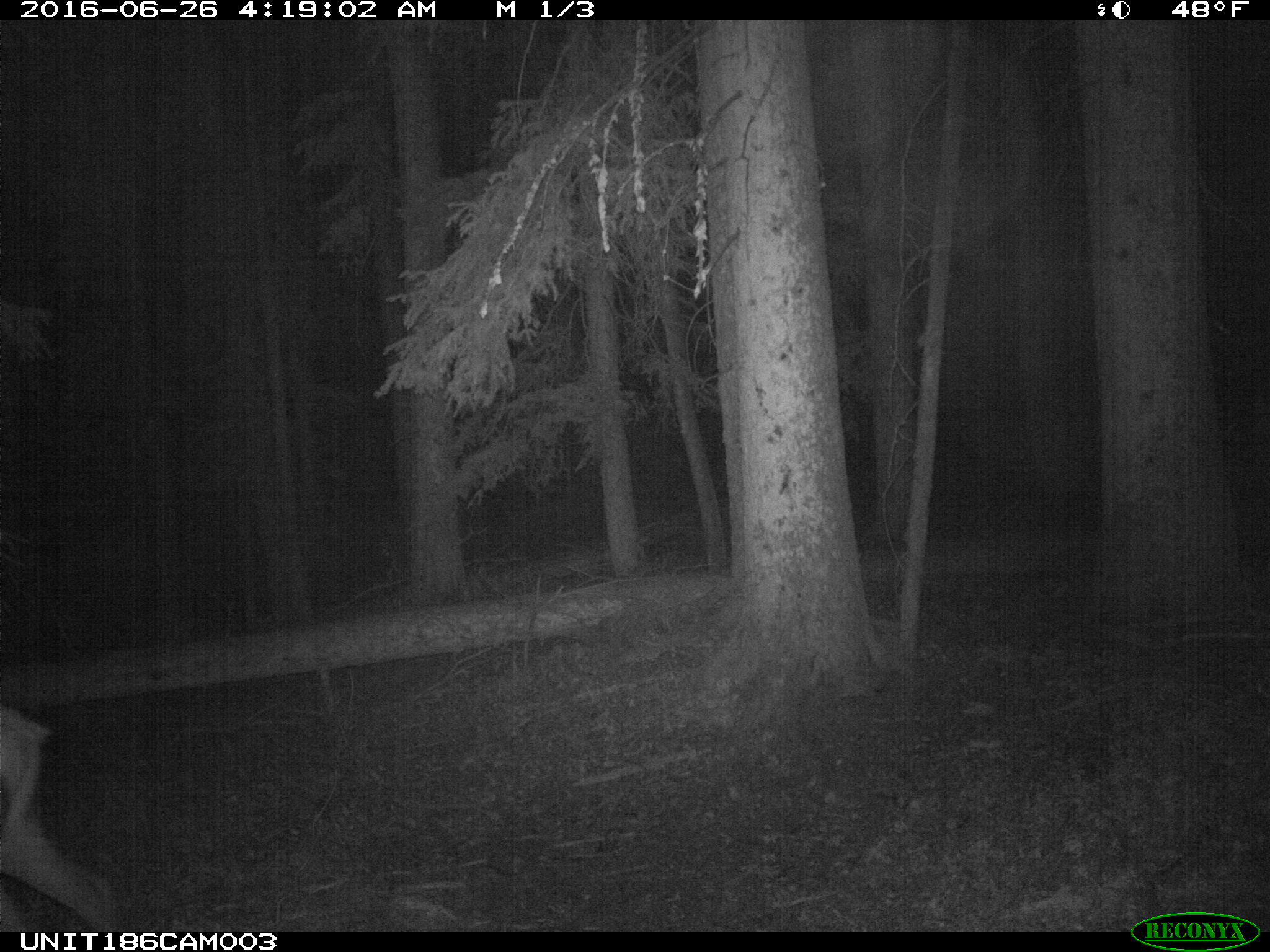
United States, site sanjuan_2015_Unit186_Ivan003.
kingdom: Animalia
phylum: Chordata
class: Mammalia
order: Artiodactyla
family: Cervidae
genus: Cervus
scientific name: Cervus elaphus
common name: red deer